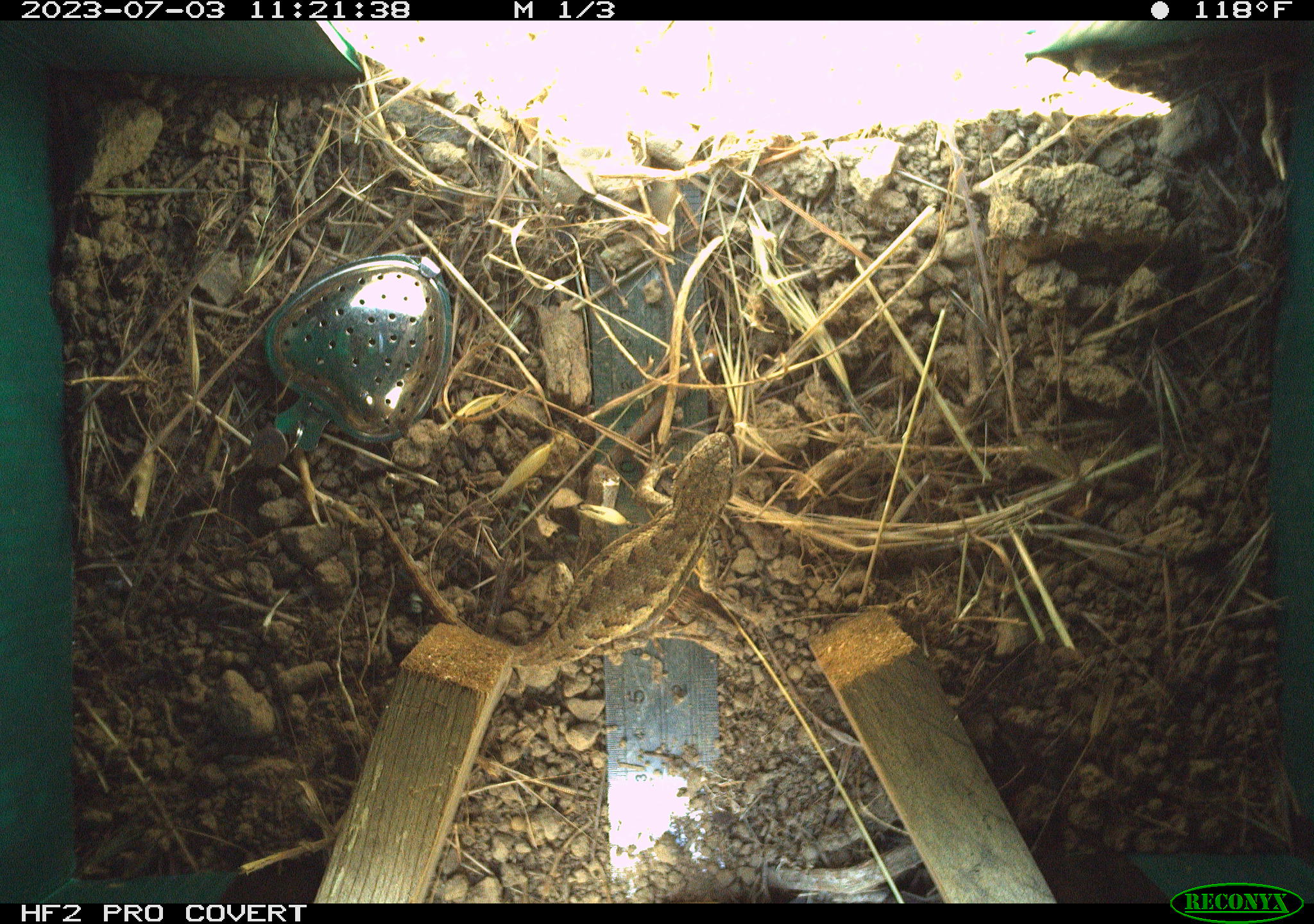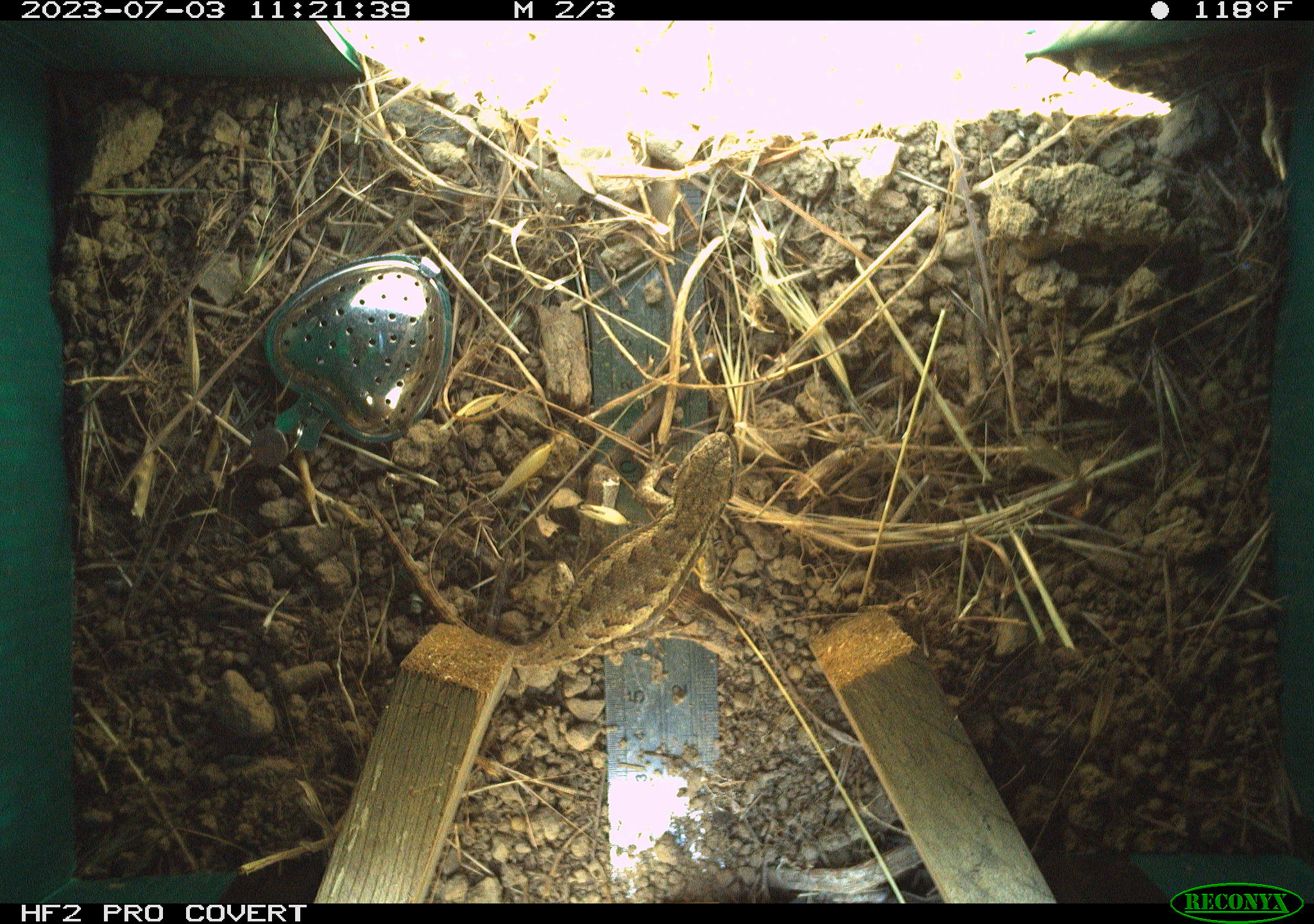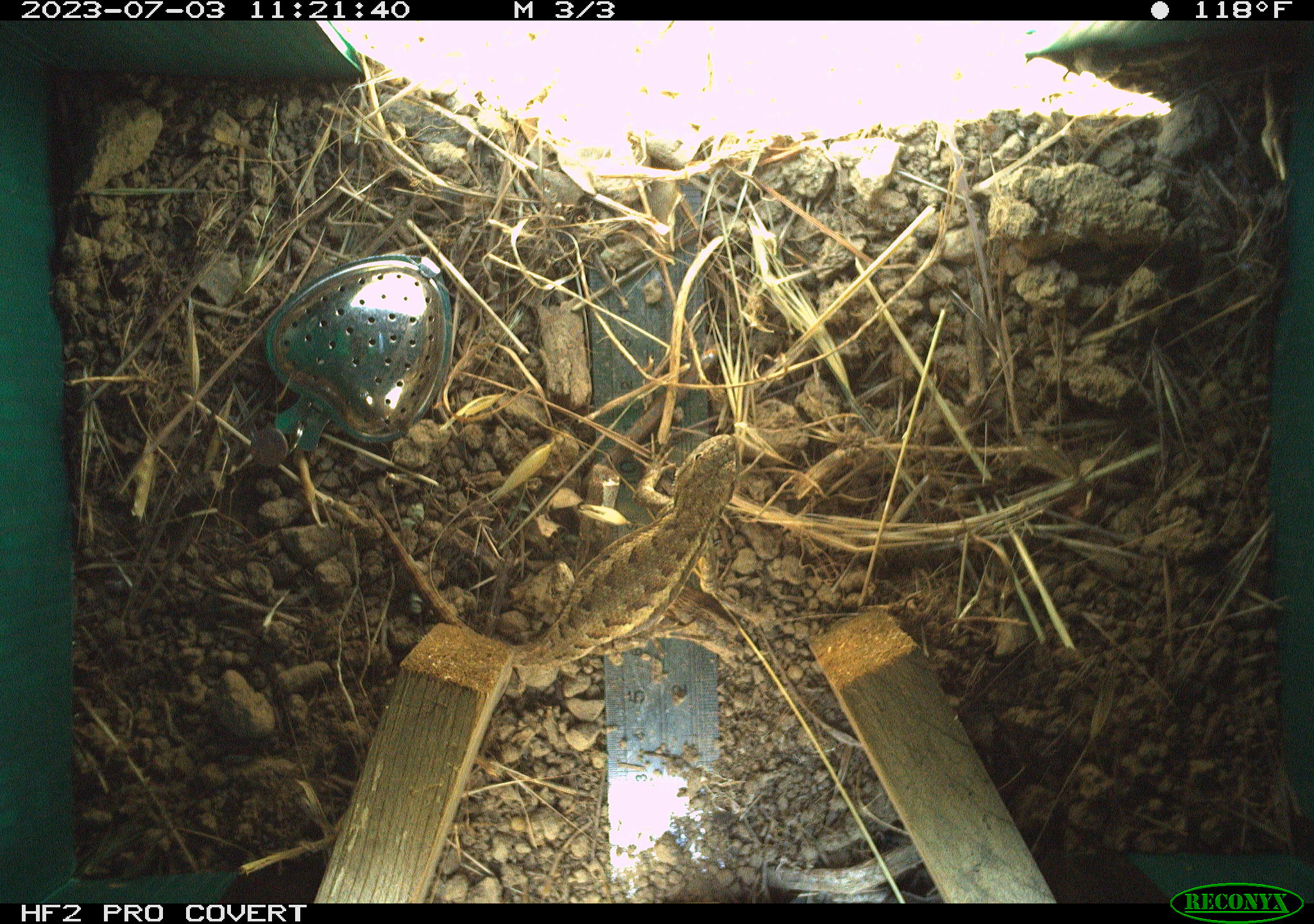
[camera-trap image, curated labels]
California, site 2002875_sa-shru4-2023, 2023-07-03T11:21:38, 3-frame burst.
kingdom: Animalia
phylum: Chordata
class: Reptilia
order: Squamata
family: Phrynosomatidae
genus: Sceloporus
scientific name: Sceloporus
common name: spiny lizards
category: sceloporus species